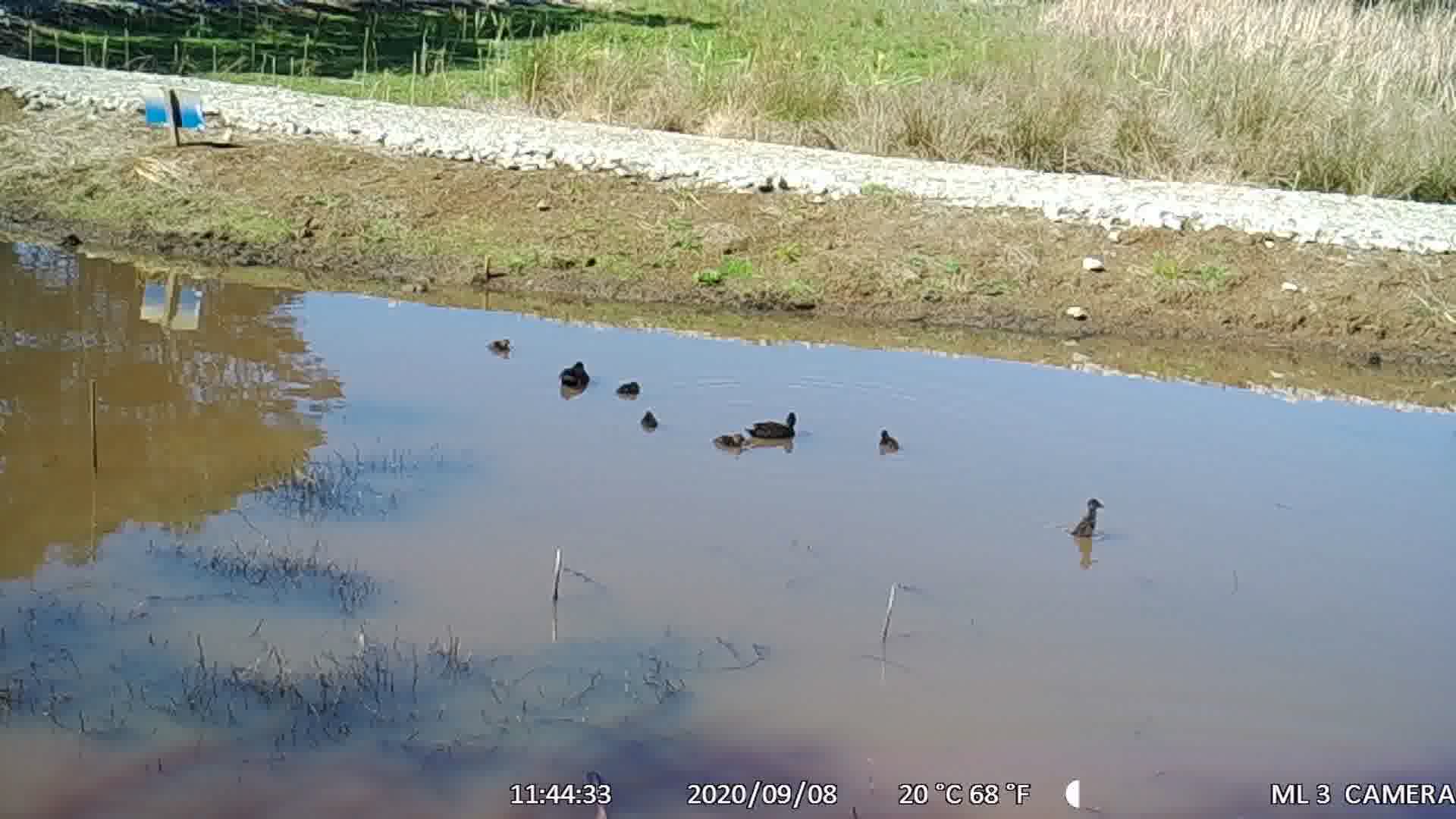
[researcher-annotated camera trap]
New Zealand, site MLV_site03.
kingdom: Animalia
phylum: Chordata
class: Aves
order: Anseriformes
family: Anatidae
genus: Anas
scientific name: Anas chlorotis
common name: brown teal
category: pateke